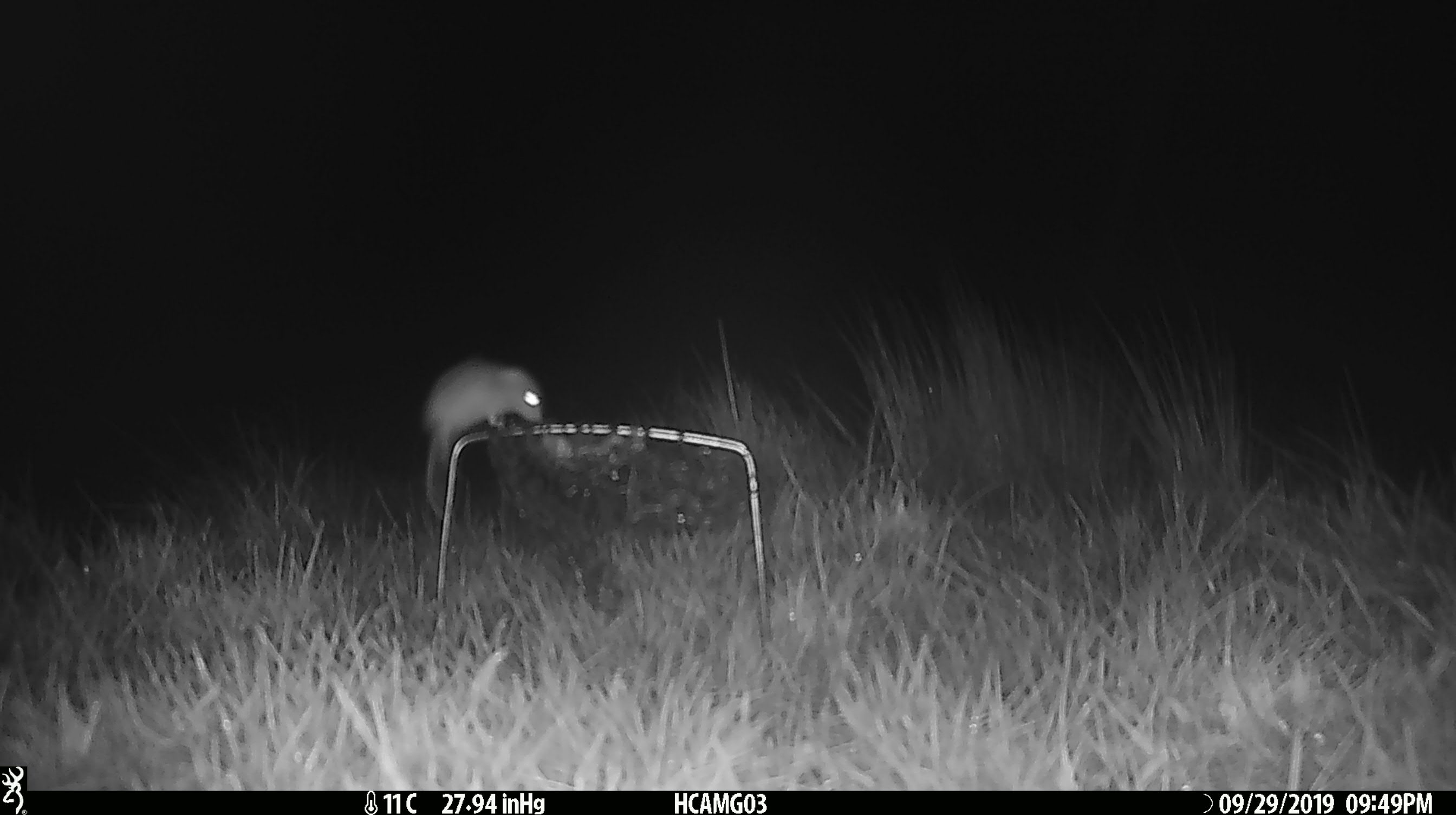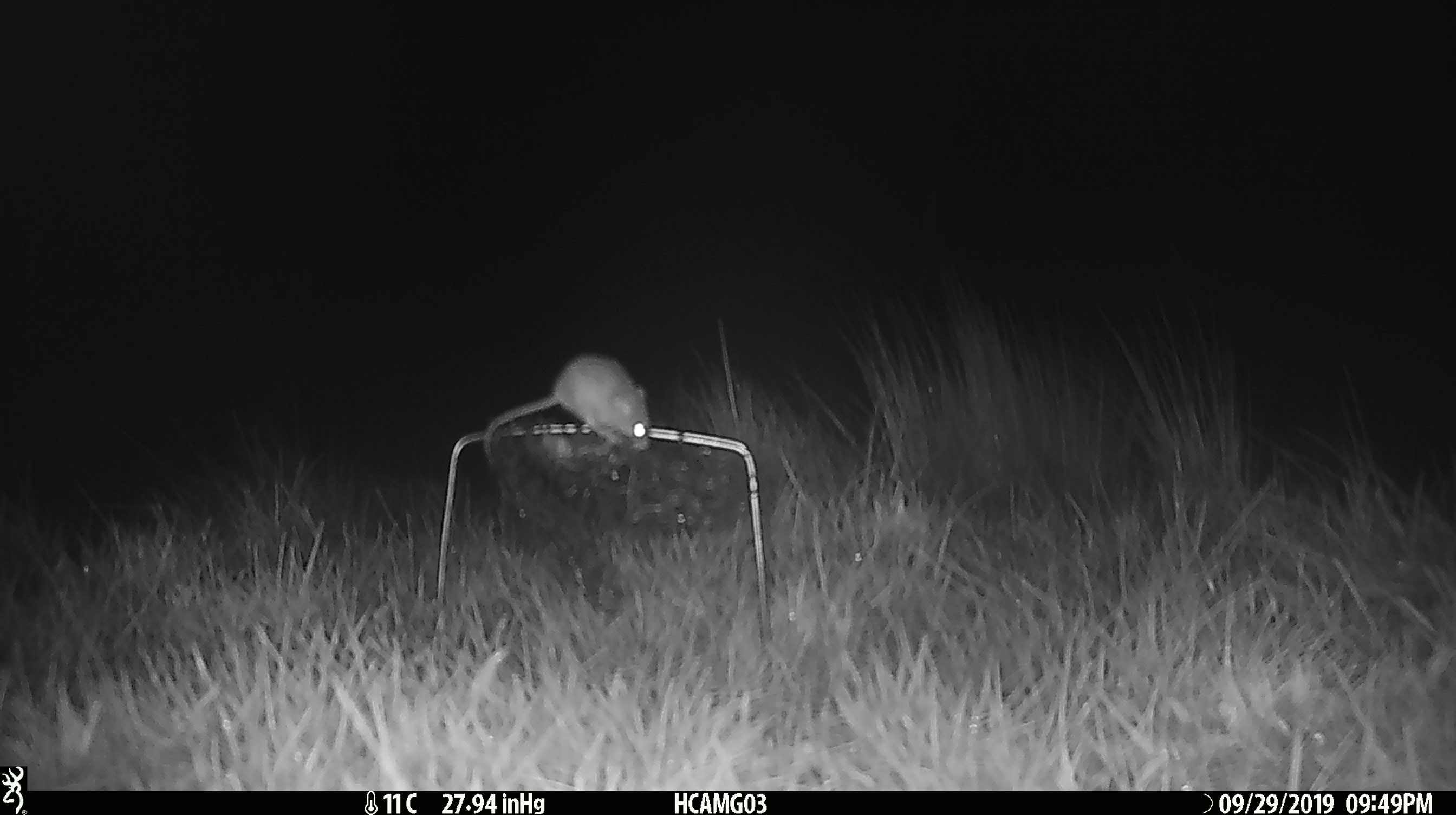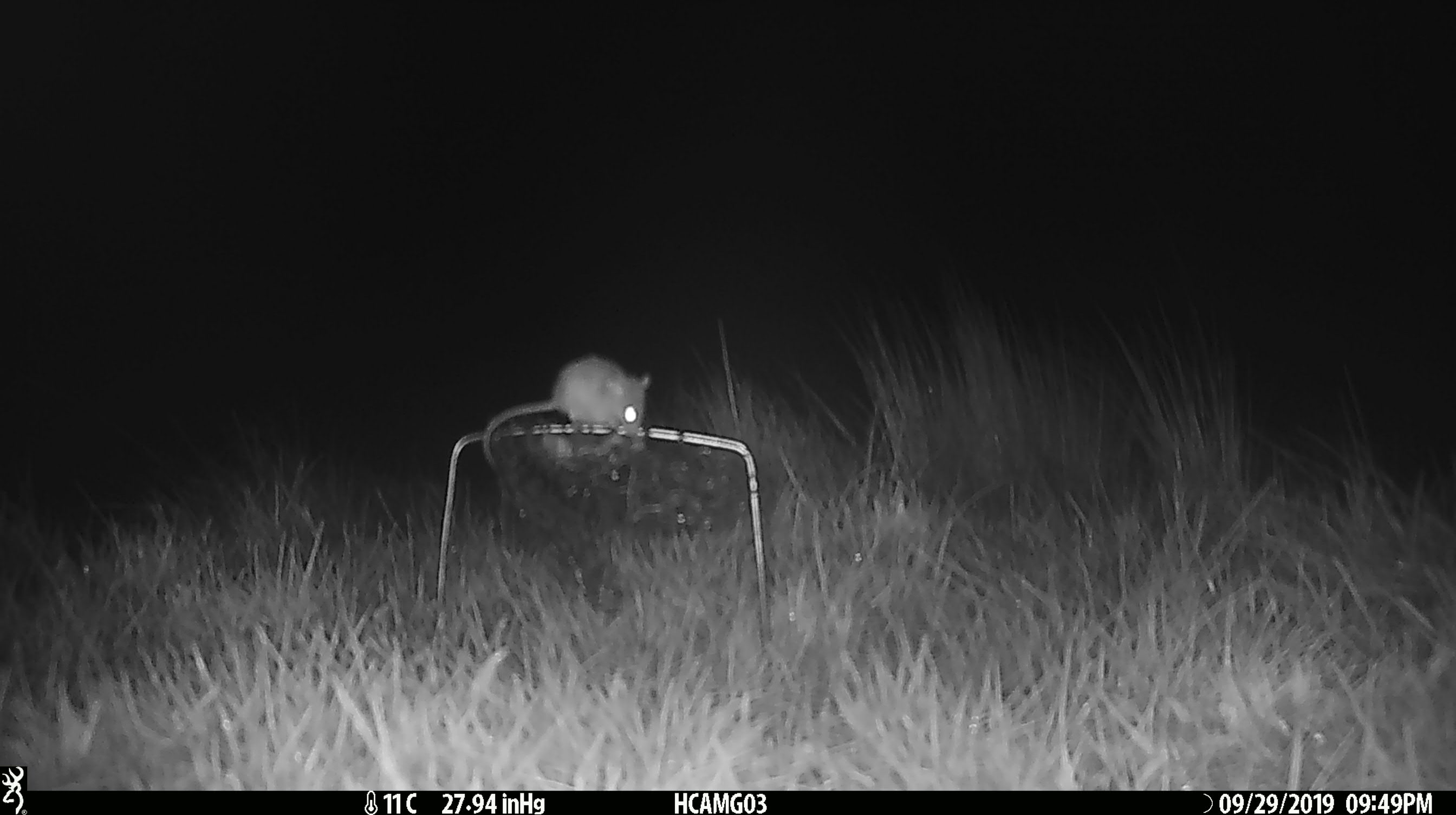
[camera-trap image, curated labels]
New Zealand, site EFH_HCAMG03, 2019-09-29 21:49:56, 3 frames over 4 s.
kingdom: Animalia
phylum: Chordata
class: Mammalia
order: Rodentia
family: Muridae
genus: Mus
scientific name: Mus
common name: mouse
Mouse (Mus).